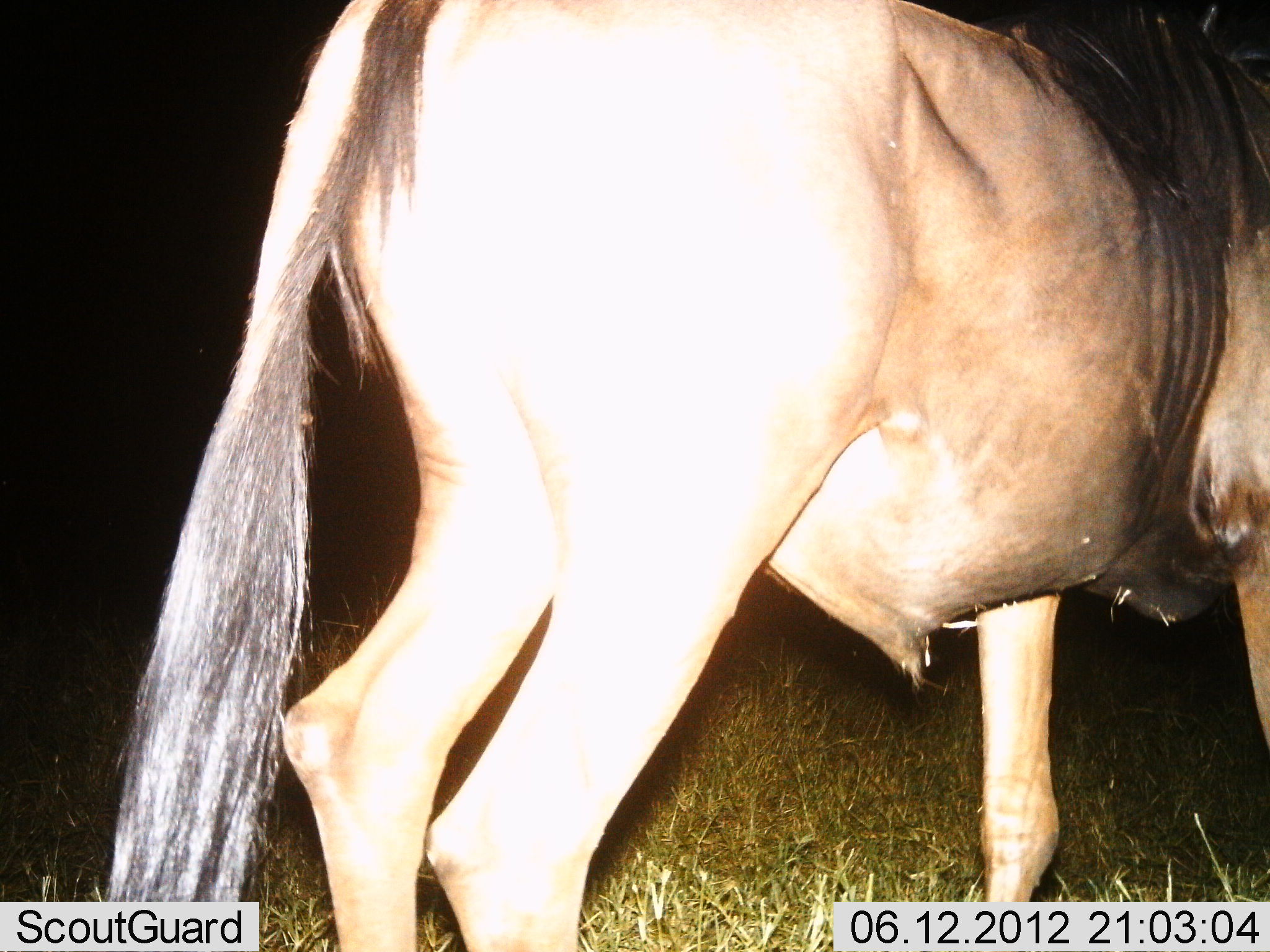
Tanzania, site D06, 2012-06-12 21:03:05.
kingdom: Animalia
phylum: Chordata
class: Mammalia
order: Artiodactyla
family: Bovidae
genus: Connochaetes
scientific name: Connochaetes taurinus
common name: blue wildebeest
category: wildebeest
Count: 1.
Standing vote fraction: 60%.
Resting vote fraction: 0%.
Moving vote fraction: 40%.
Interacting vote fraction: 0%.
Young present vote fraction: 0%.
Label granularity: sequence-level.